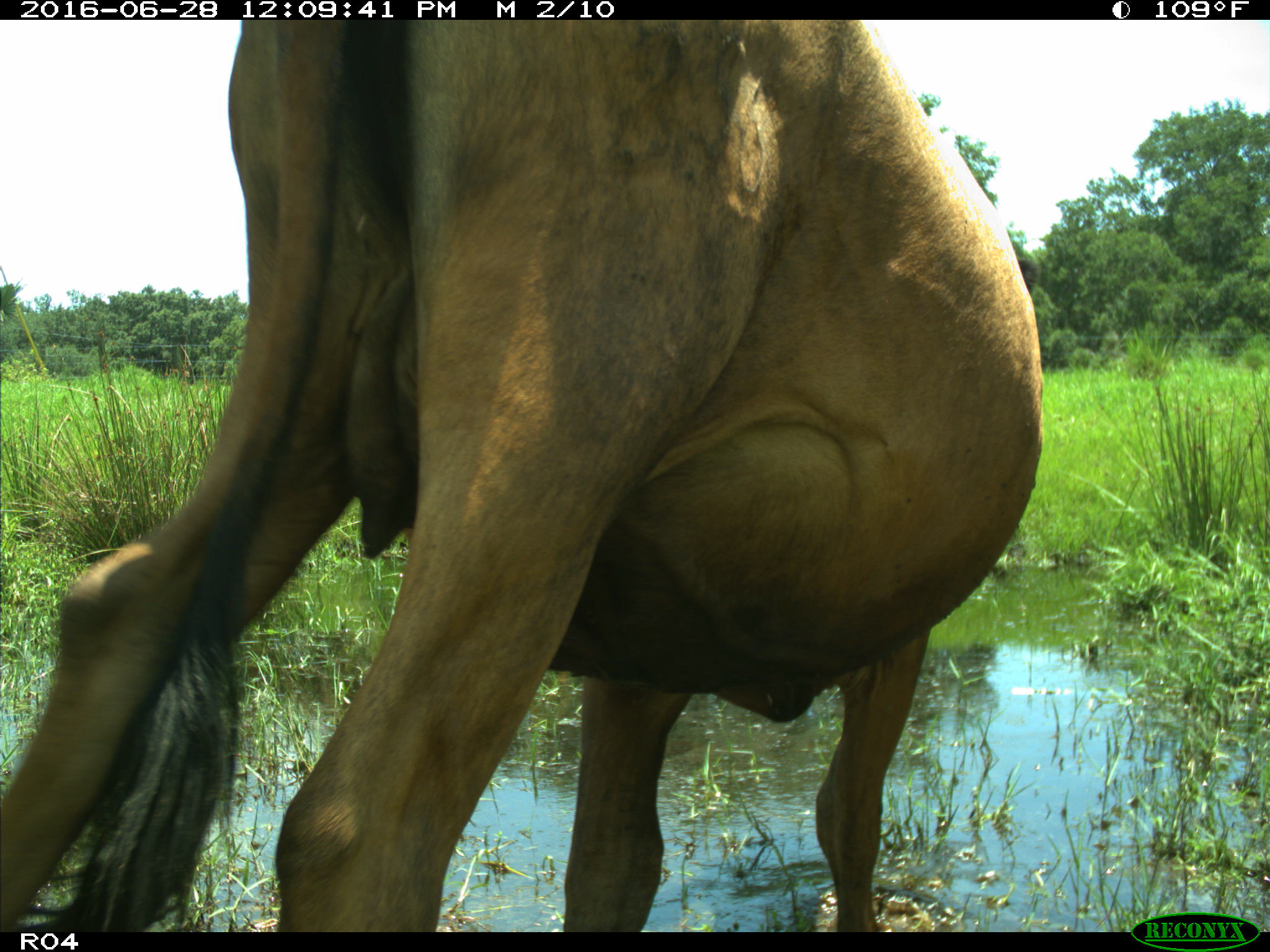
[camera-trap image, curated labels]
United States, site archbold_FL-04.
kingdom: Animalia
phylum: Chordata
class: Mammalia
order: Artiodactyla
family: Bovidae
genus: Bos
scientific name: Bos taurus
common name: domestic cow